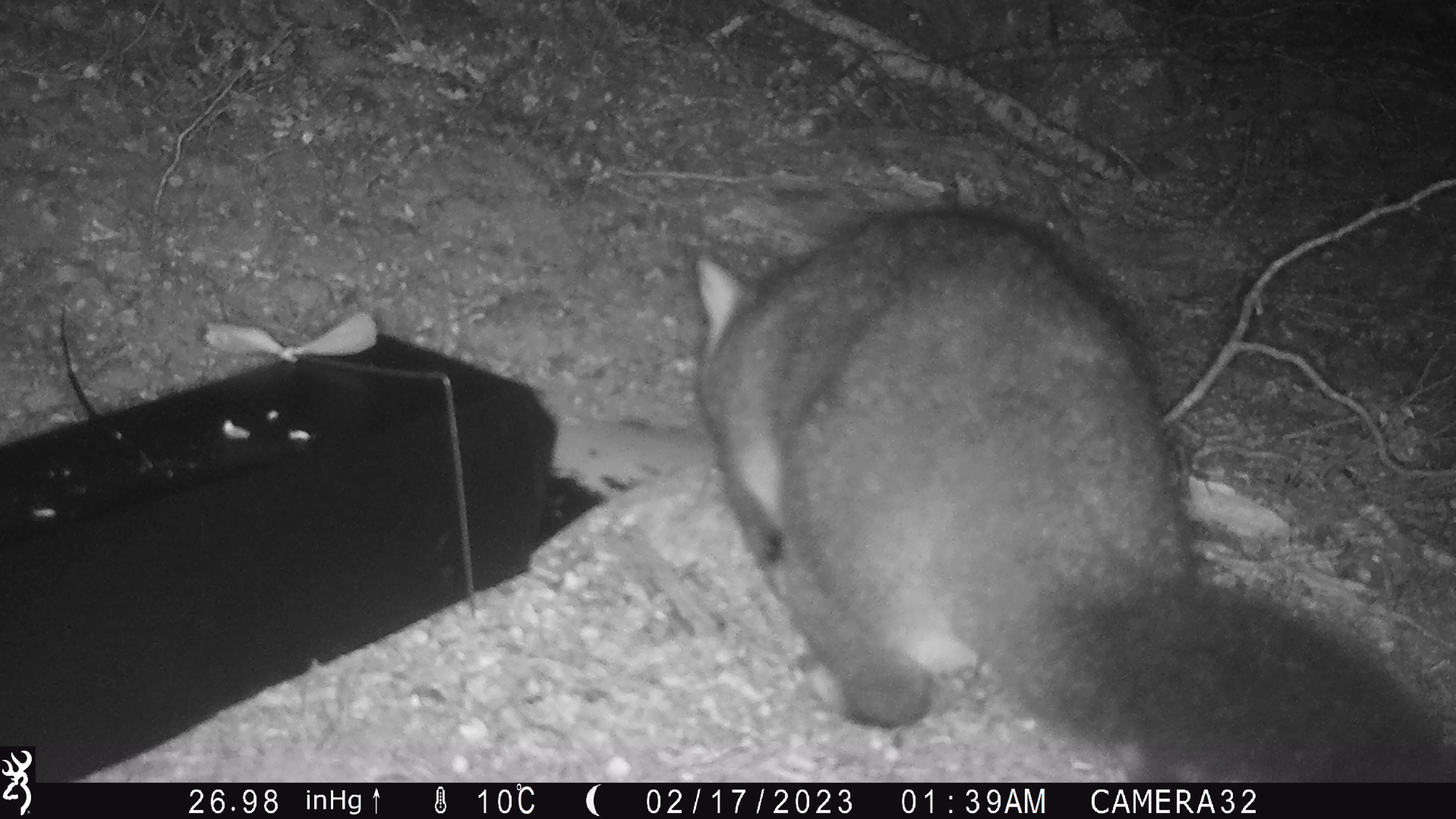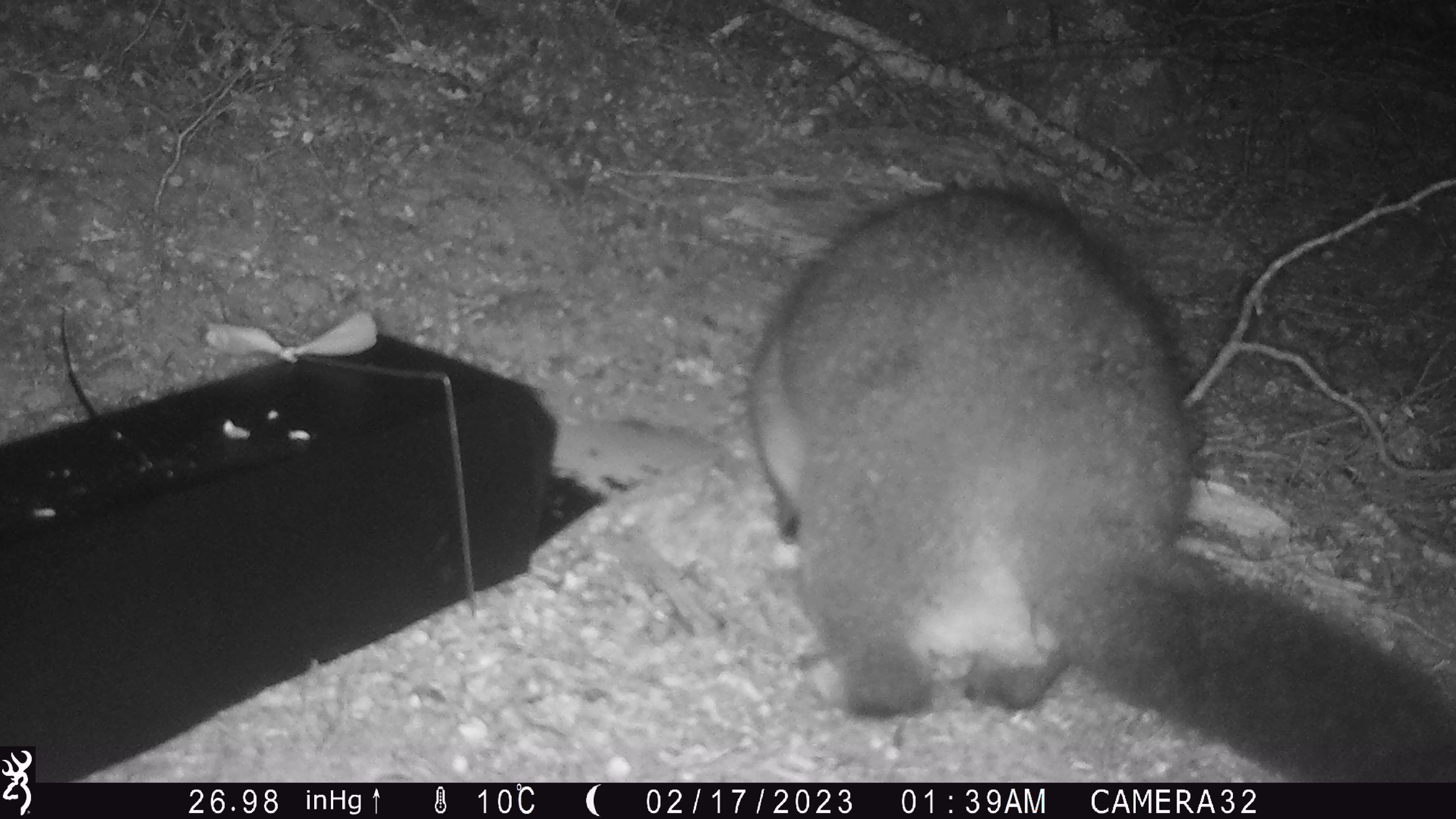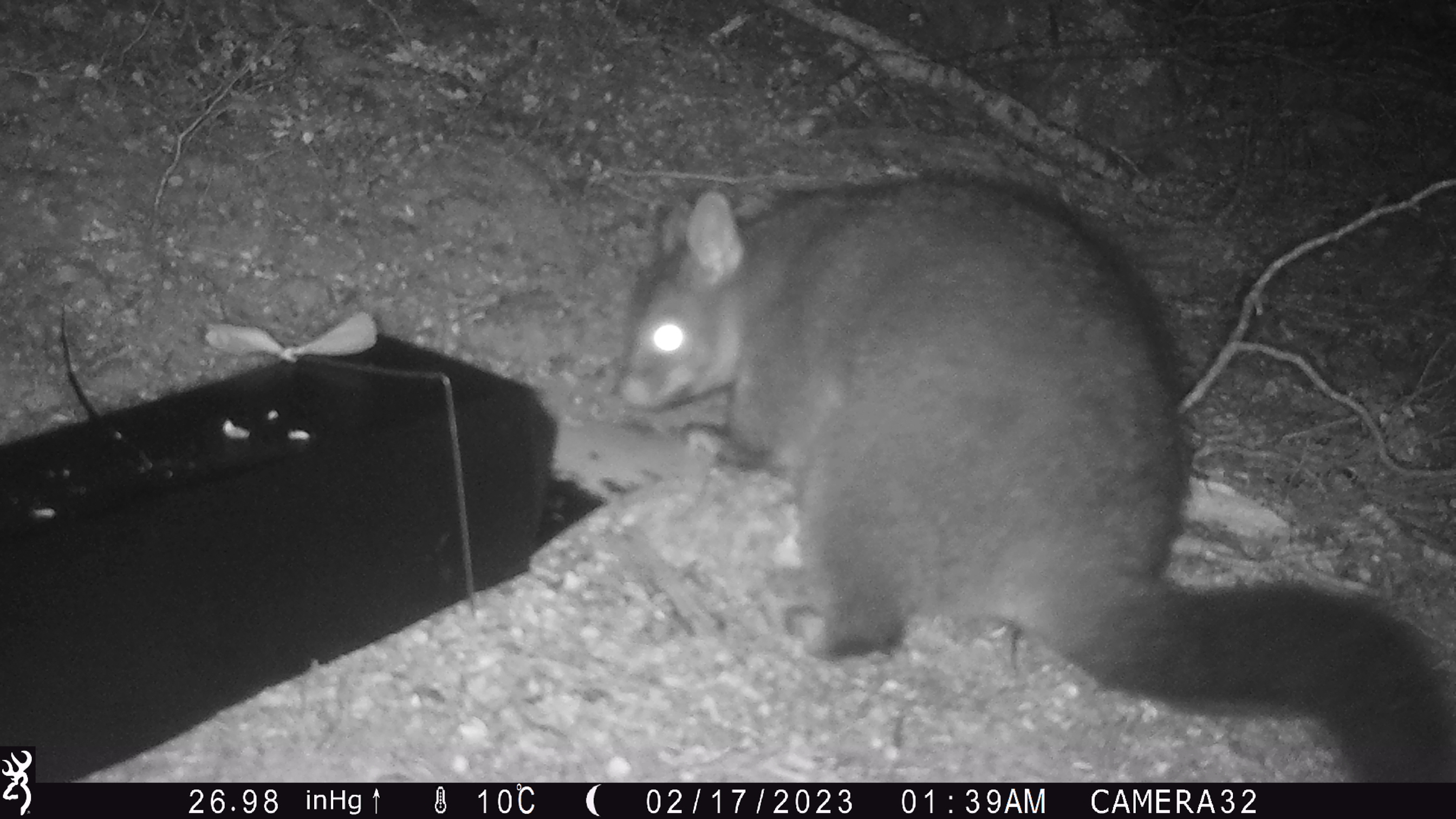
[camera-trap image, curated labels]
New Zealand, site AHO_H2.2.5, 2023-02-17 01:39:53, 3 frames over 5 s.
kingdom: Animalia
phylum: Chordata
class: Mammalia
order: Carnivora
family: Mustelidae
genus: Mustela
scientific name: Mustela erminea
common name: stoat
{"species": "stoat (Mustela erminea)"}